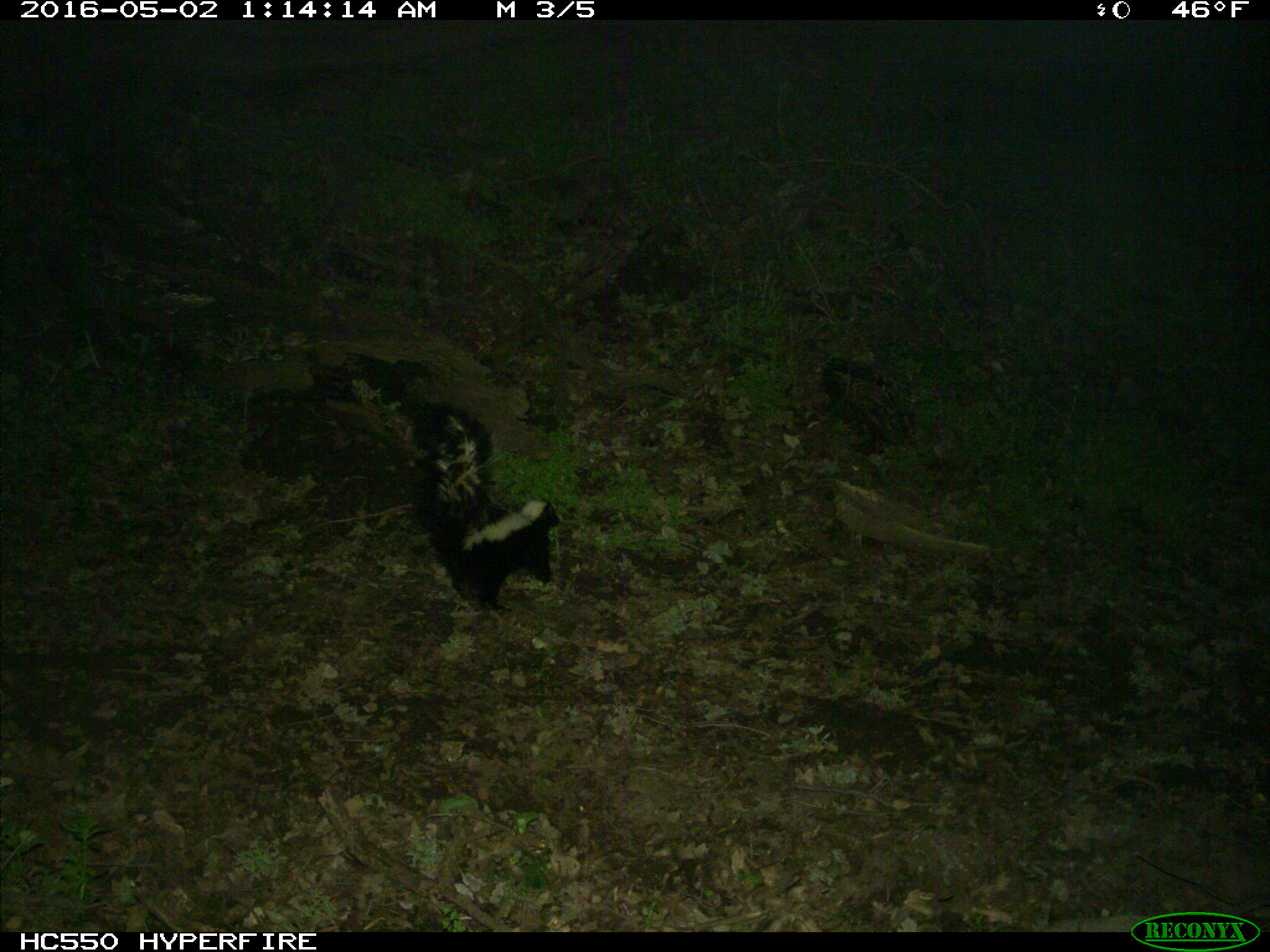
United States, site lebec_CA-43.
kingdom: Animalia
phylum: Chordata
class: Mammalia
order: Carnivora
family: Mephitidae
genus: Mephitis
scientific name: Mephitis mephitis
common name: striped skunk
Mephitis mephitis (striped skunk).